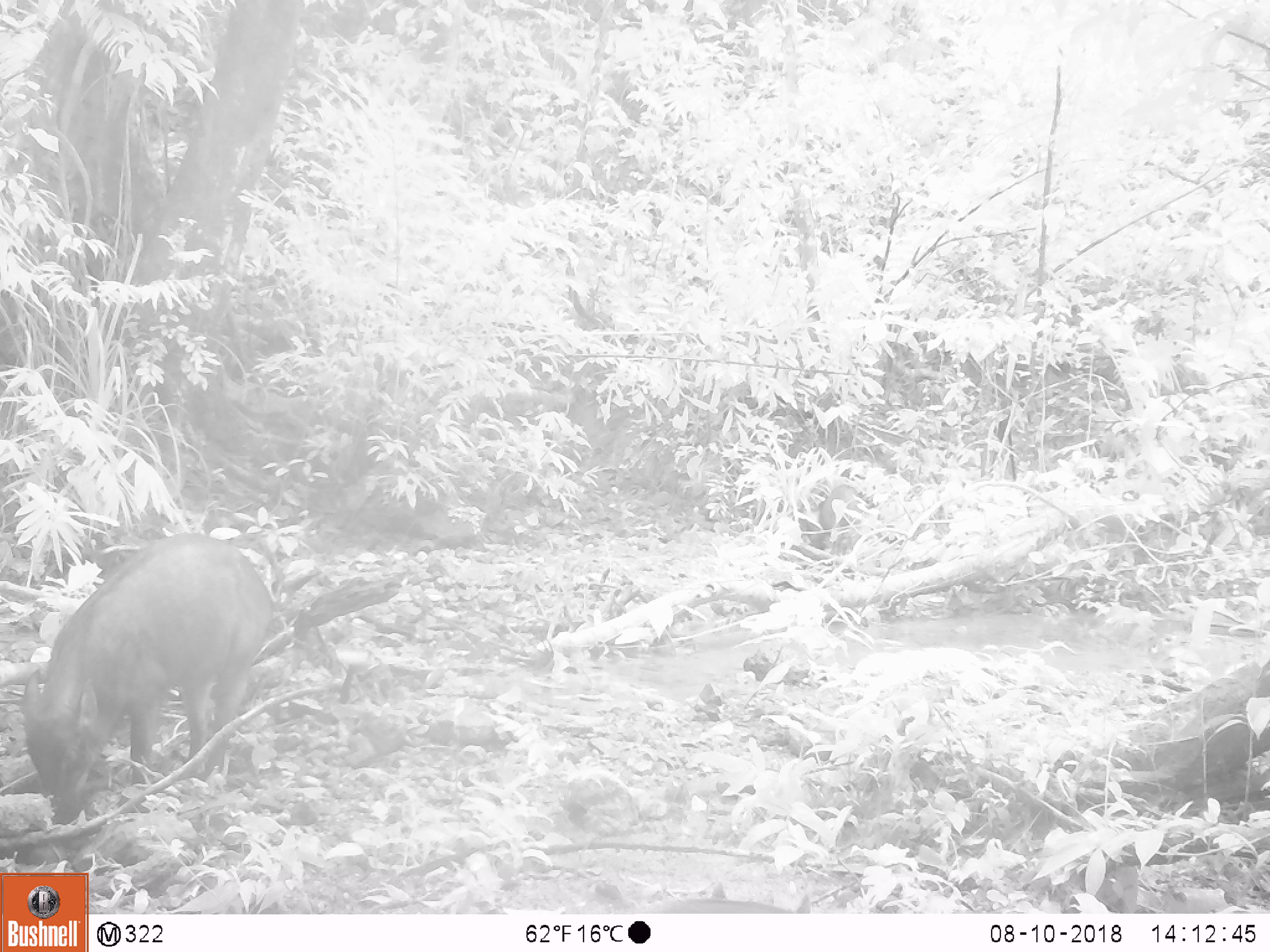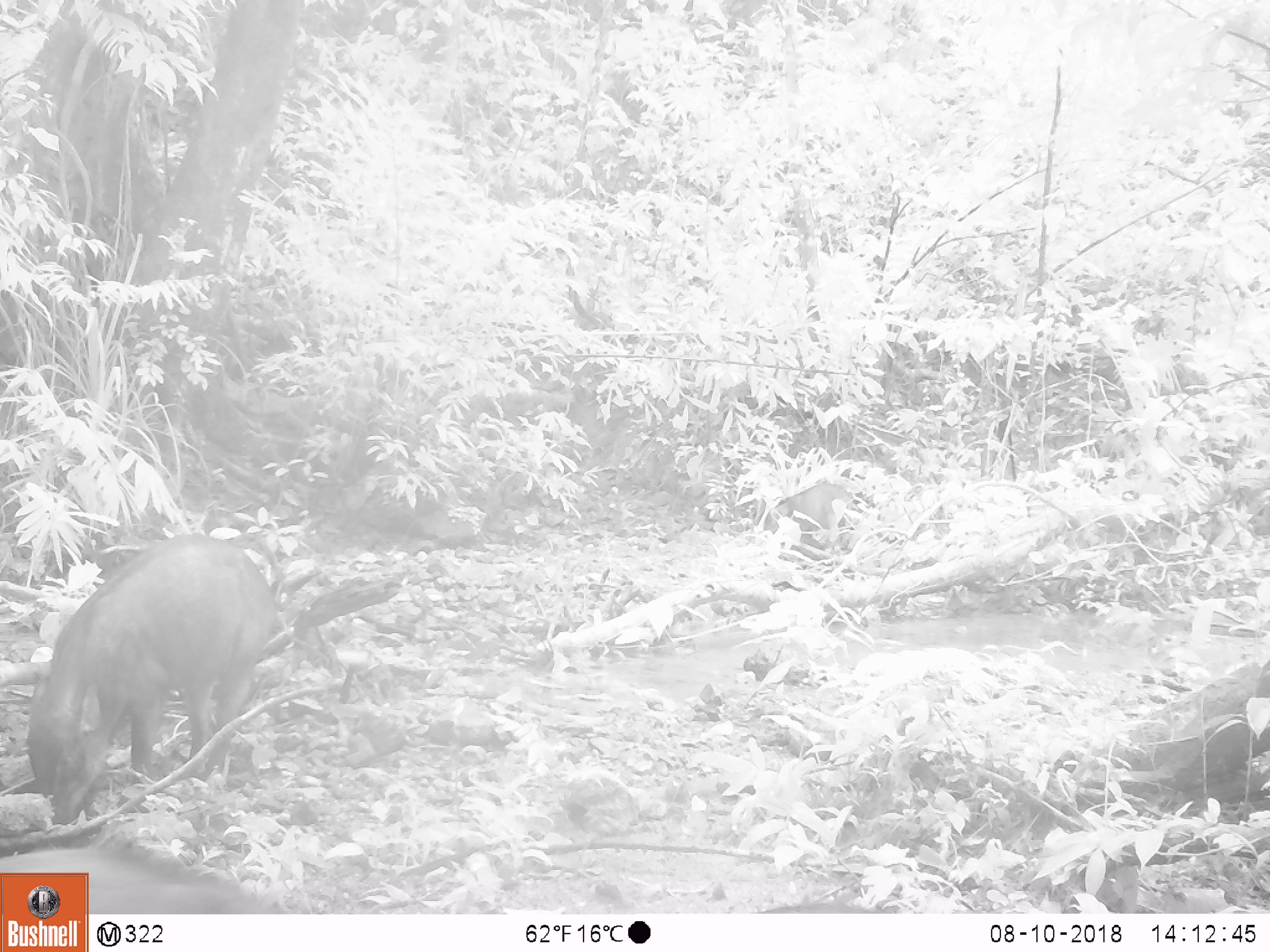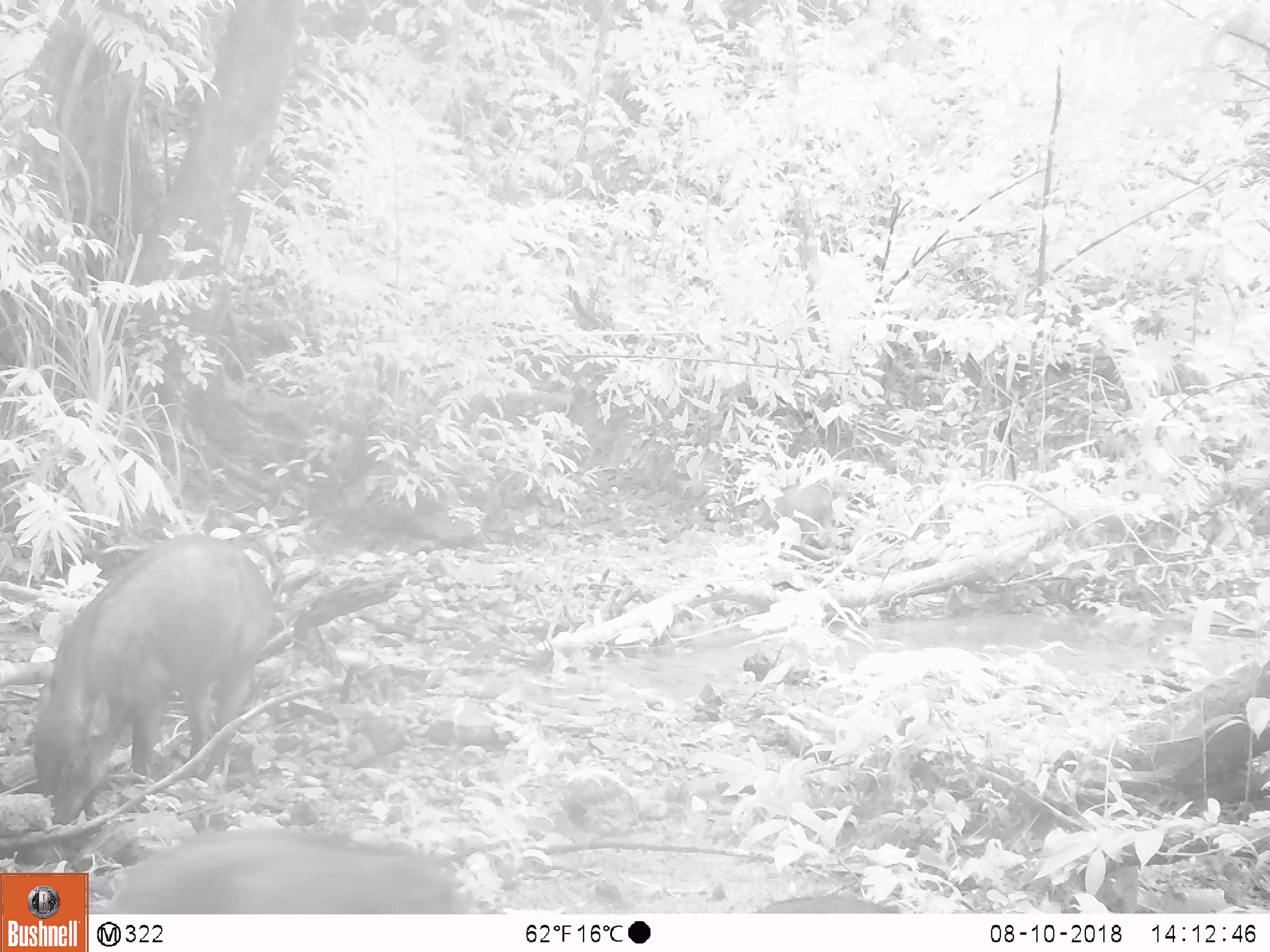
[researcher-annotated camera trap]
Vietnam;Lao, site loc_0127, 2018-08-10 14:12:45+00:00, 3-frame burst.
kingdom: Animalia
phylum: Chordata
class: Mammalia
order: Artiodactyla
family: Suidae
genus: Sus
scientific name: Sus scrofa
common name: eurasian wild pig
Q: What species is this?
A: Eurasian wild pig (Sus scrofa).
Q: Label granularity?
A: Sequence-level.